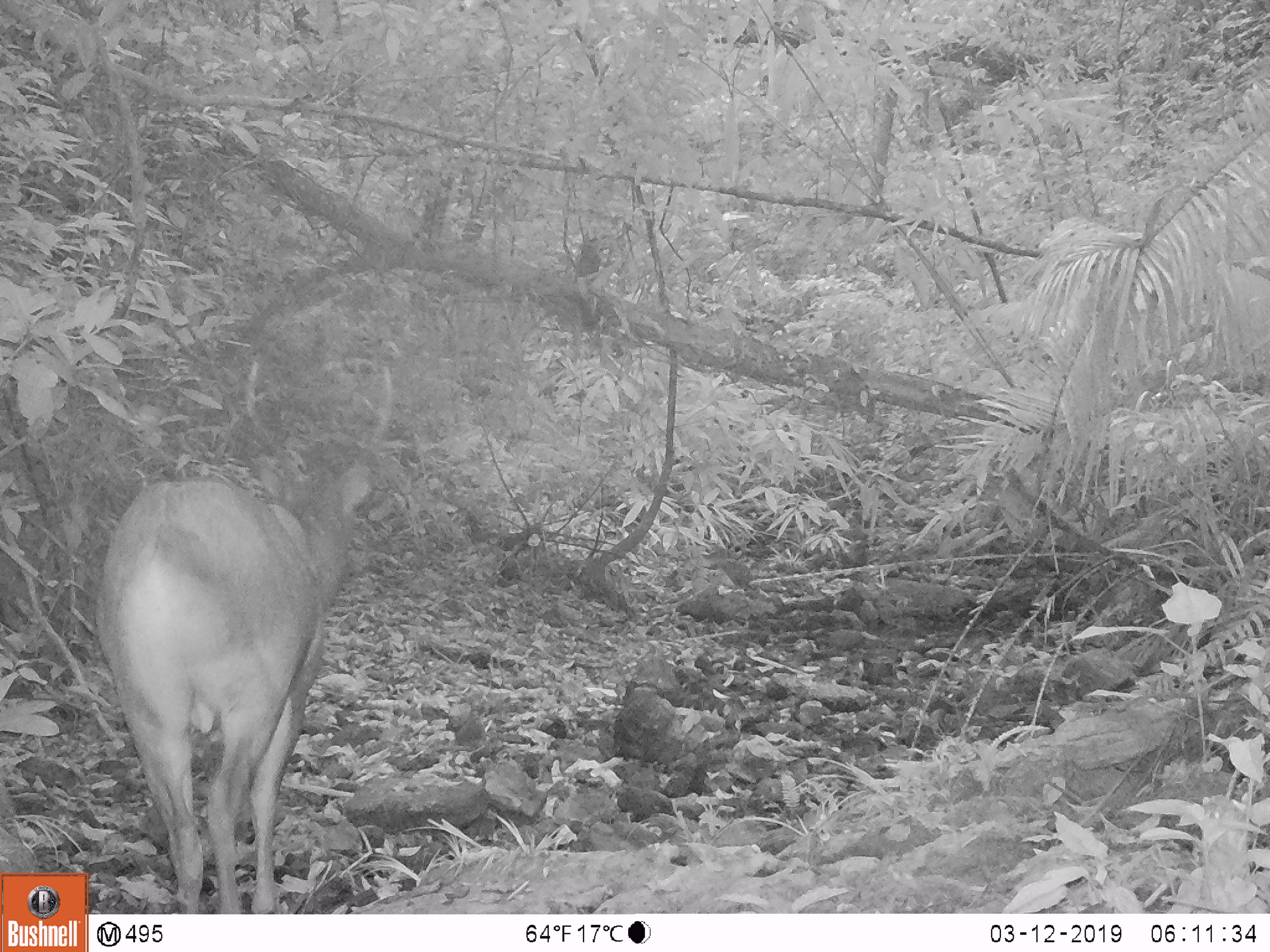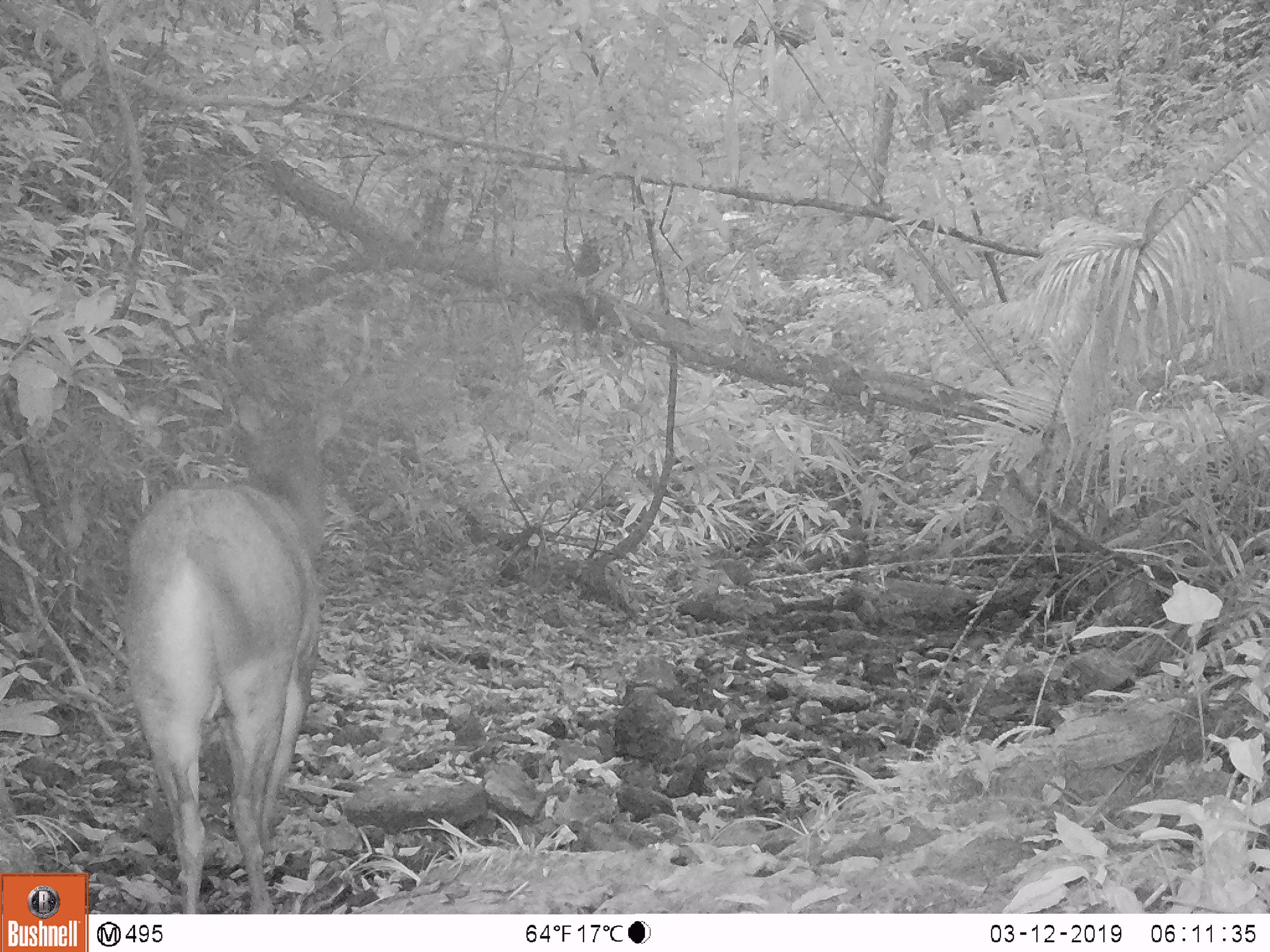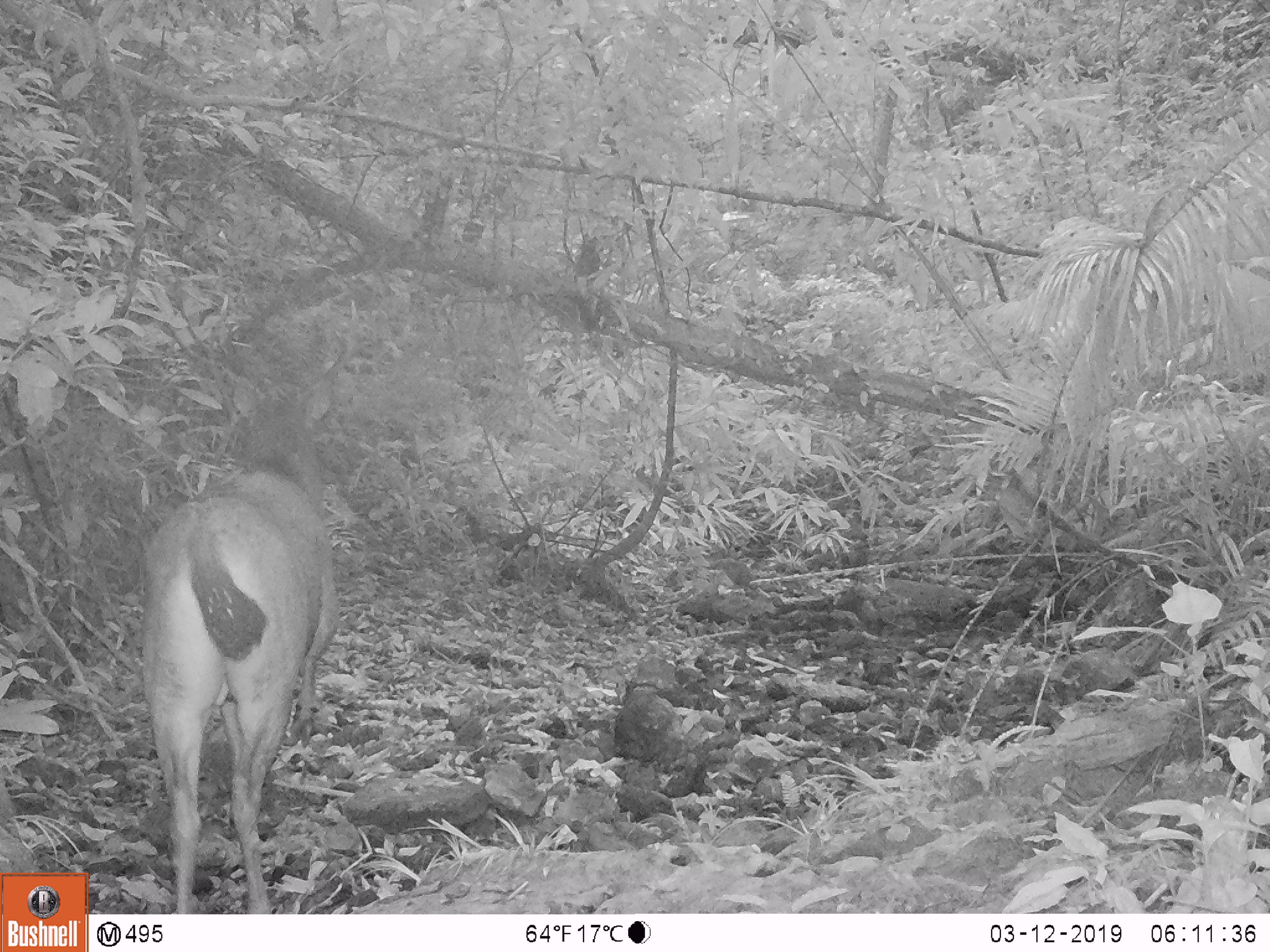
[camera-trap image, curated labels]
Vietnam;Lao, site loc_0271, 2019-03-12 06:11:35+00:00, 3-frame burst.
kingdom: Animalia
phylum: Chordata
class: Mammalia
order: Artiodactyla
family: Cervidae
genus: Rusa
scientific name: Rusa unicolor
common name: sambar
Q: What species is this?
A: Sambar (Rusa unicolor).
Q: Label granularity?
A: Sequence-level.